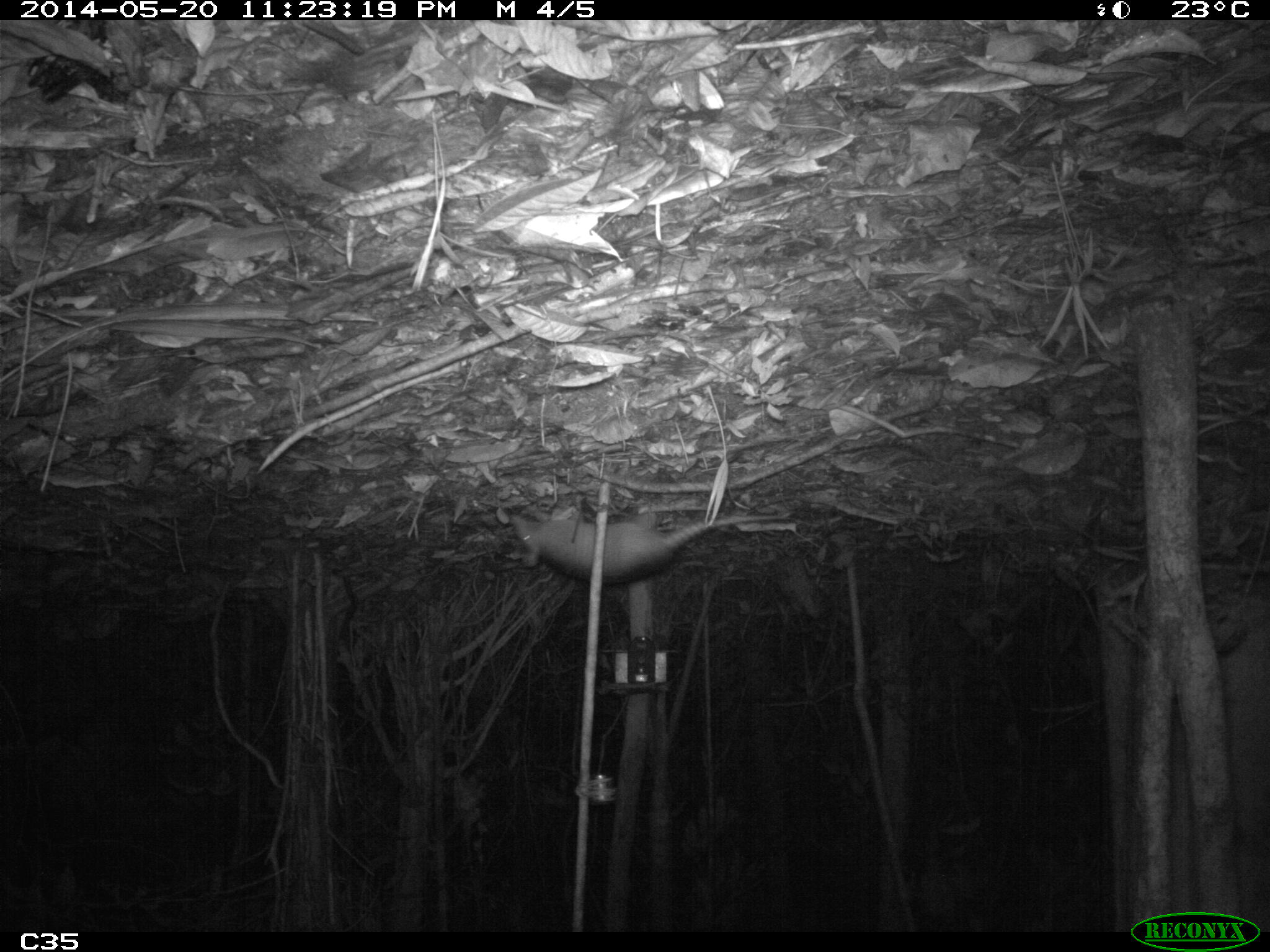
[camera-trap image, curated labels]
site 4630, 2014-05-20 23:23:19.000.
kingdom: Animalia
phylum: Chordata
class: Mammalia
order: Cingulata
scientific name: Cingulata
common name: armadillo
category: unknown armadillo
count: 1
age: adult